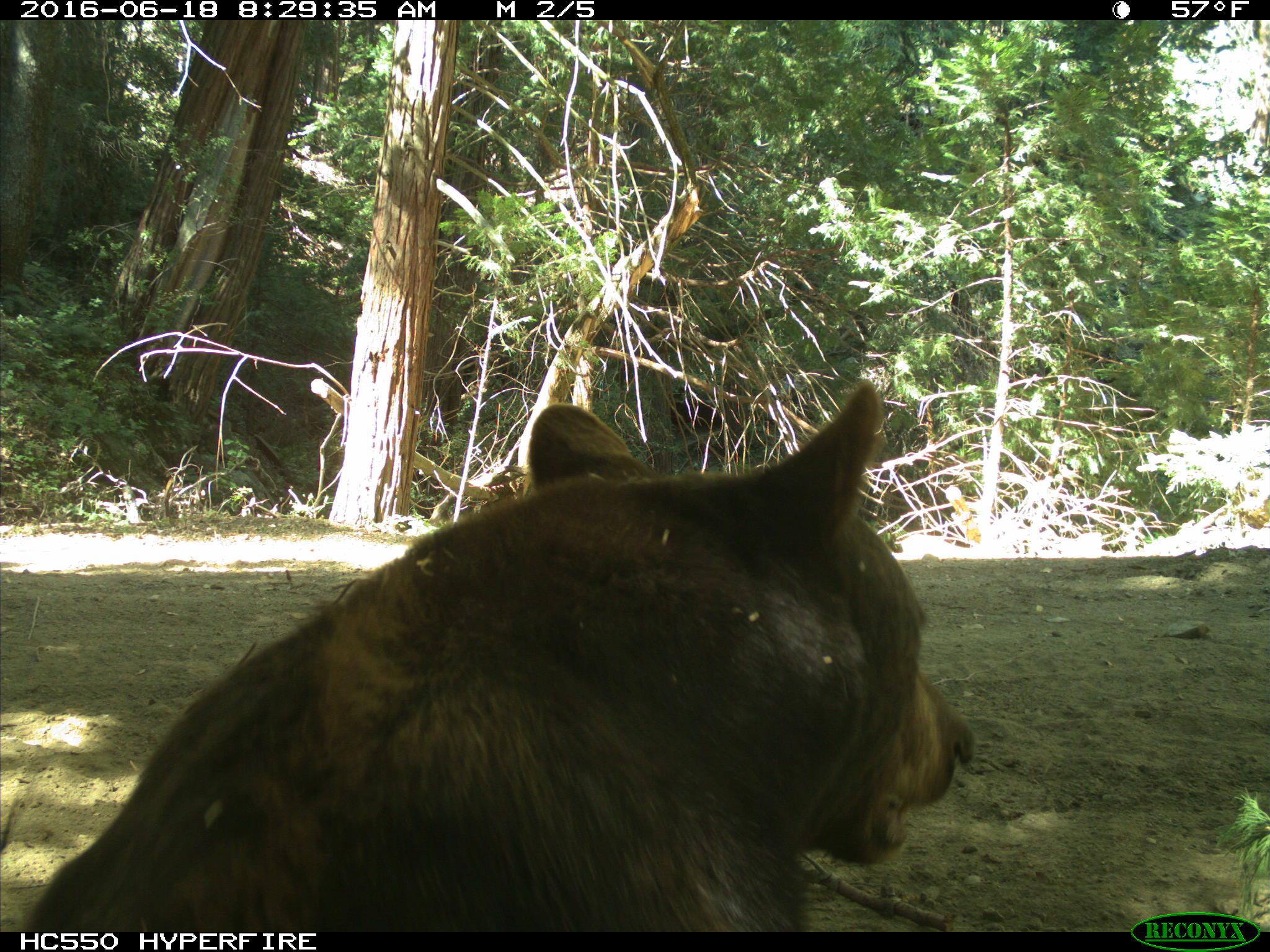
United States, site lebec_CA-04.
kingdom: Animalia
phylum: Chordata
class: Mammalia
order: Carnivora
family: Ursidae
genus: Ursus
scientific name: Ursus americanus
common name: american black bear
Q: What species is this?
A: Ursus americanus (american black bear).